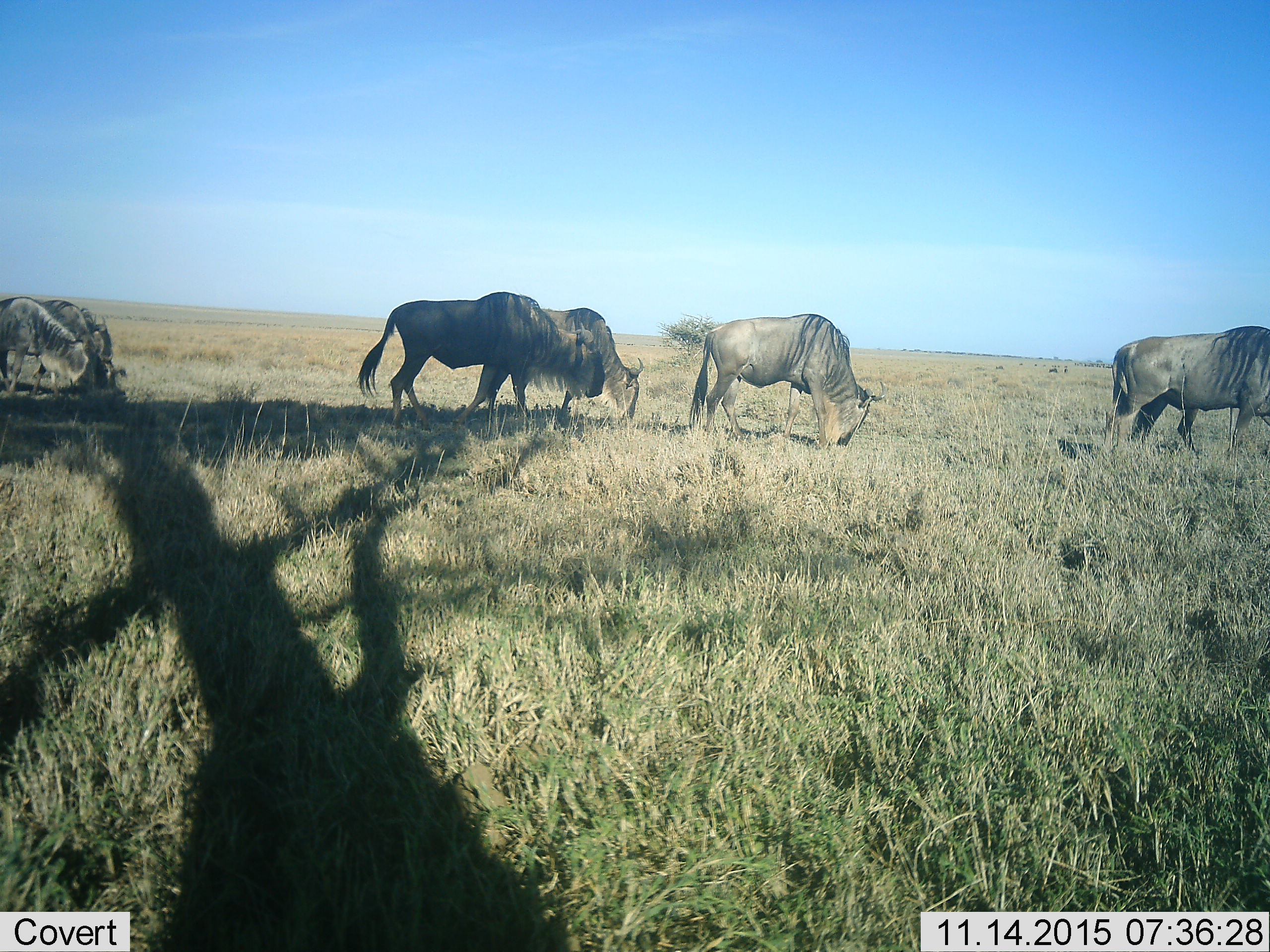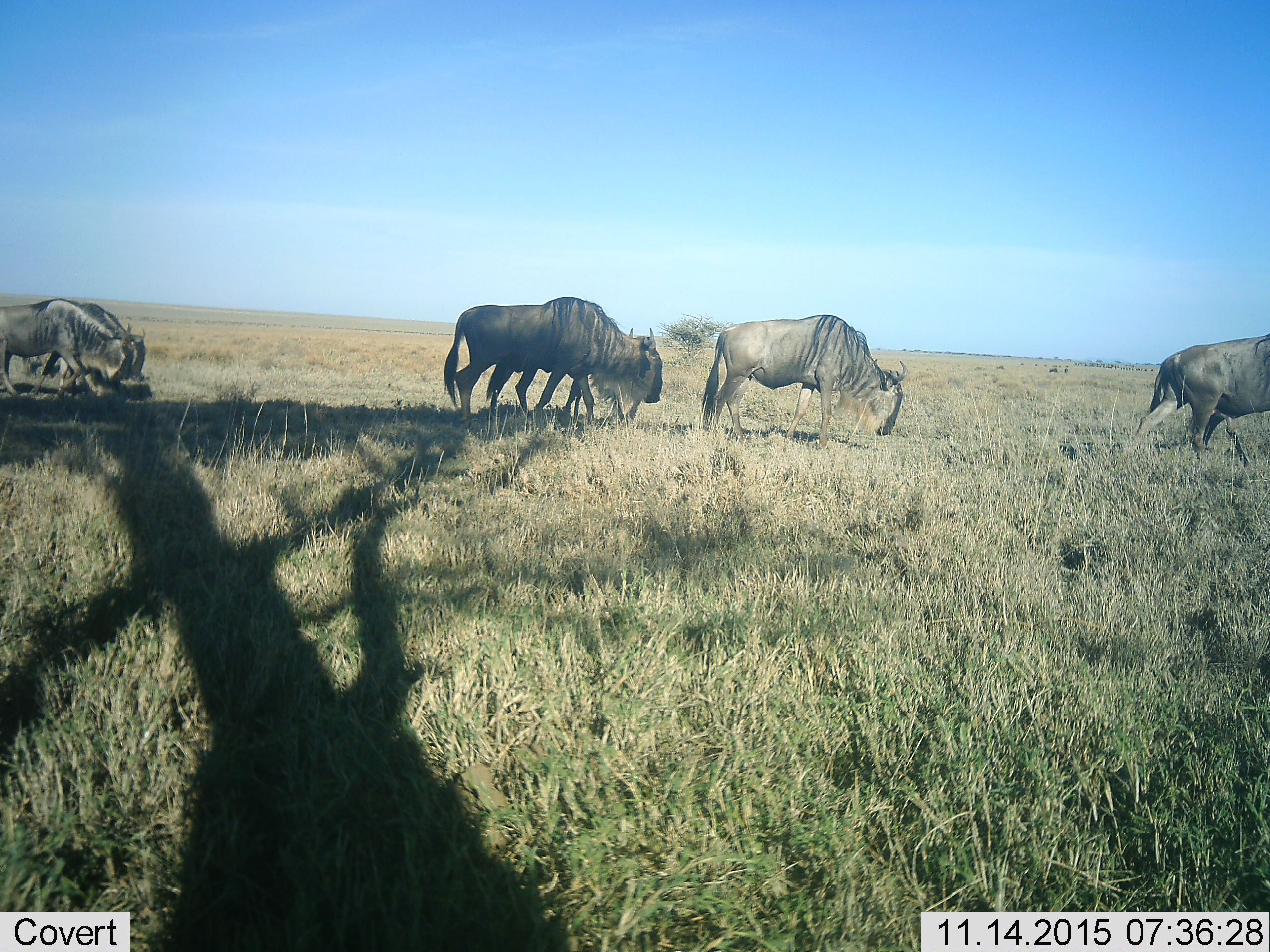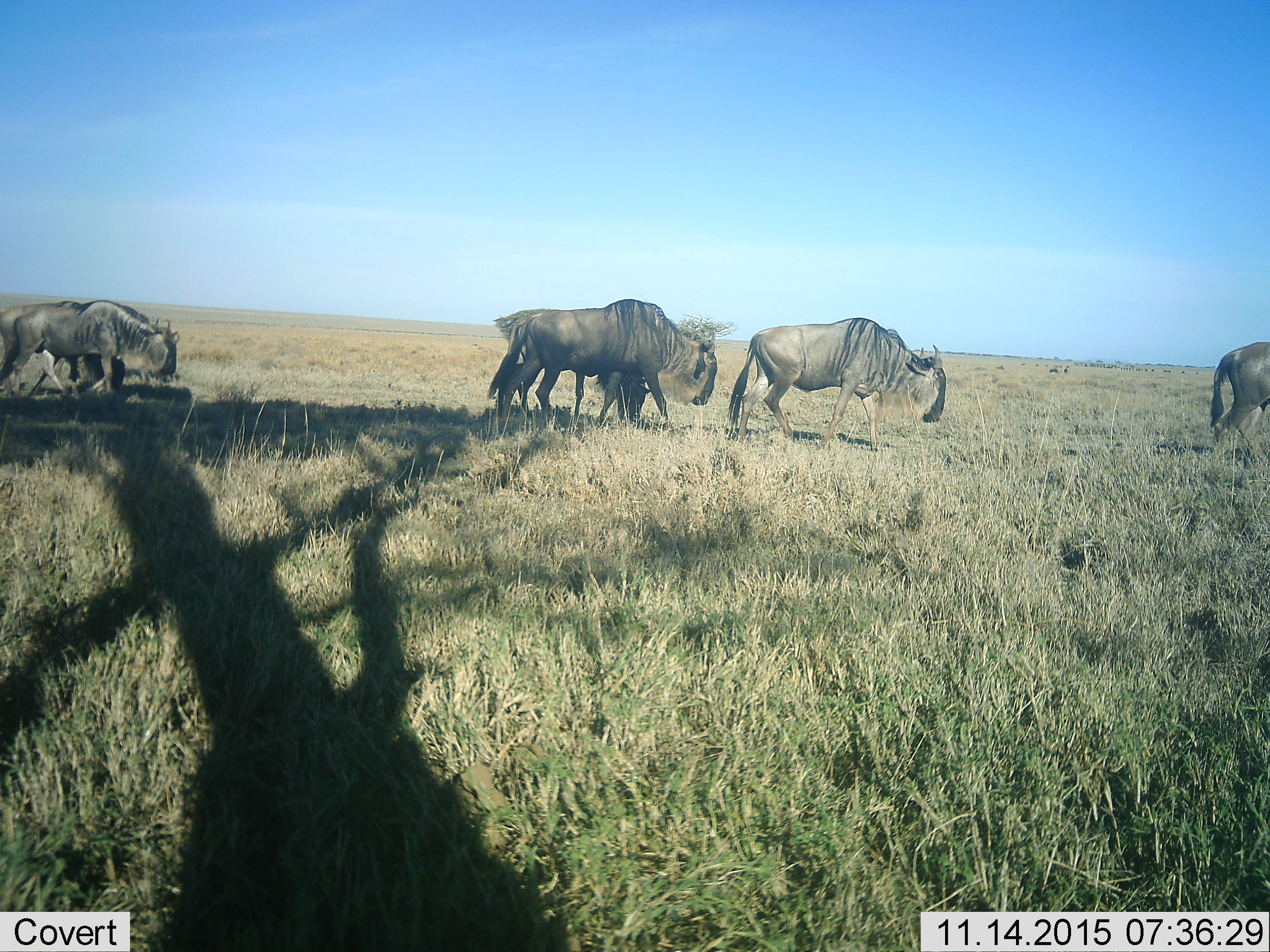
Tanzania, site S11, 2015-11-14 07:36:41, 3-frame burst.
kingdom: Animalia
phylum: Chordata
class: Mammalia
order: Artiodactyla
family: Bovidae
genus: Connochaetes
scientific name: Connochaetes taurinus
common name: blue wildebeest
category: wildebeest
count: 6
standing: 30%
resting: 0%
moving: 70%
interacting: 0%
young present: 0%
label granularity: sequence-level